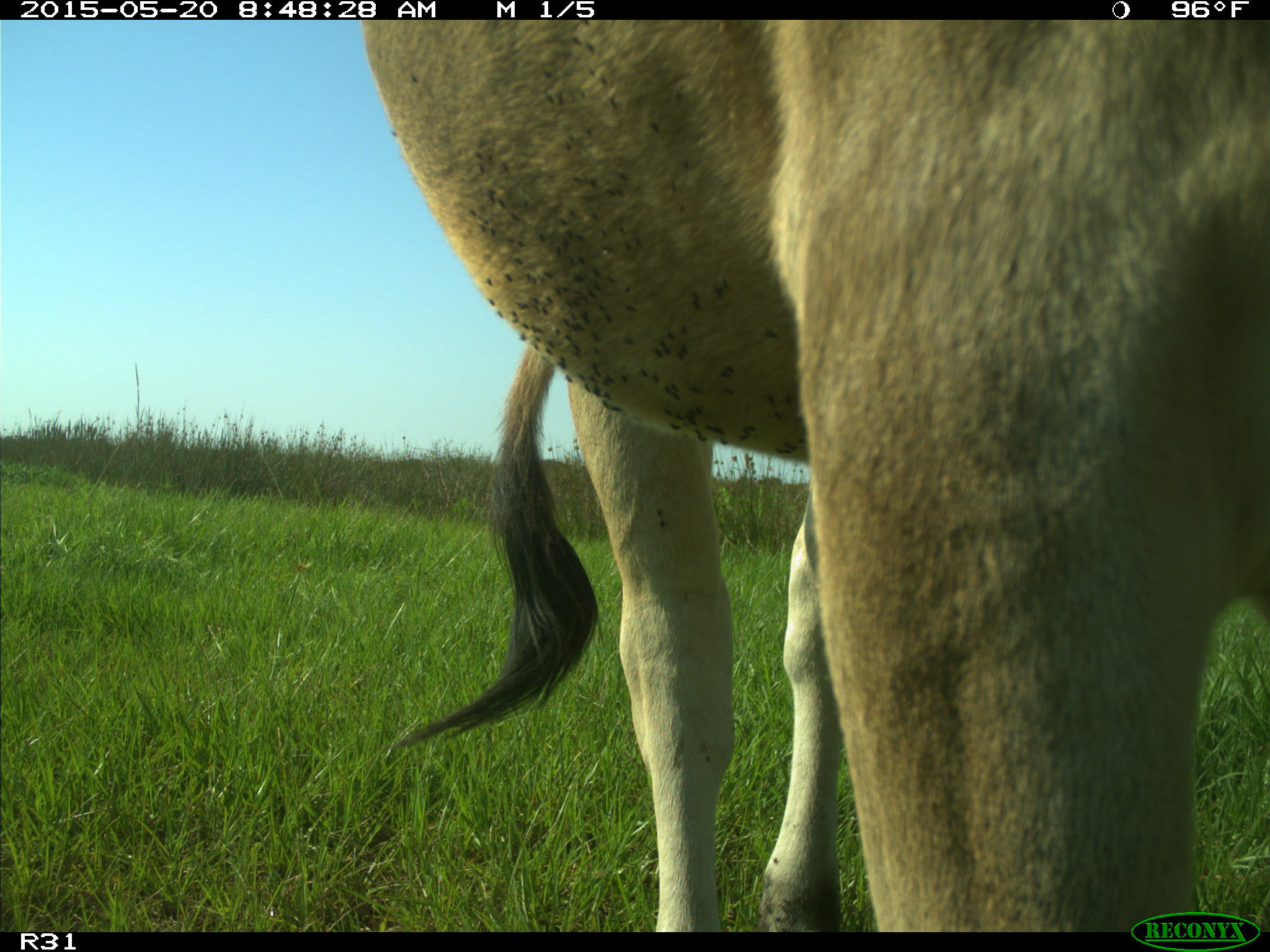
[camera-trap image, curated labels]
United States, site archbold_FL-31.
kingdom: Animalia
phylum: Chordata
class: Mammalia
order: Artiodactyla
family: Bovidae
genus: Bos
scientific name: Bos taurus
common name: domestic cow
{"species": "Bos taurus (domestic cow)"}